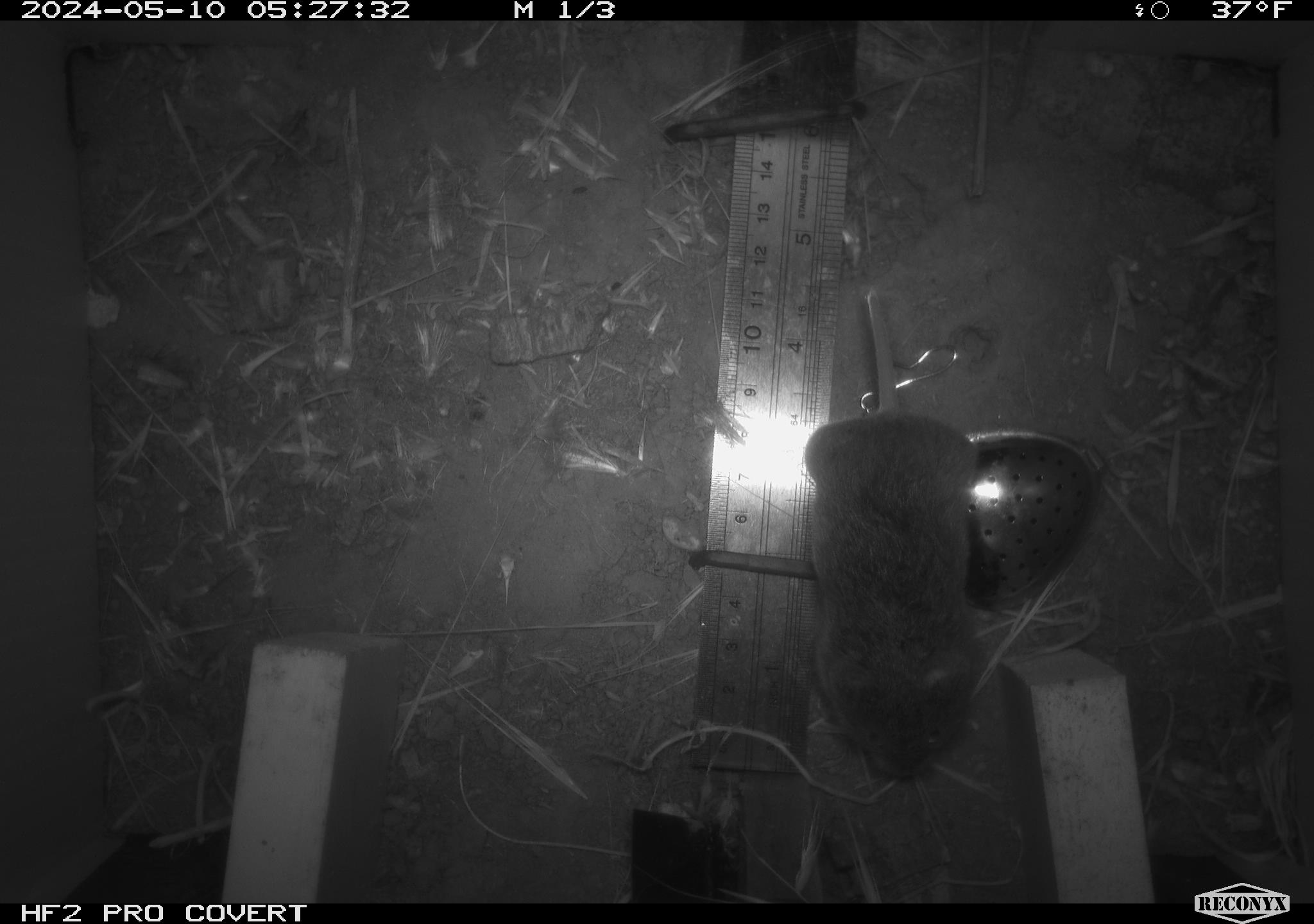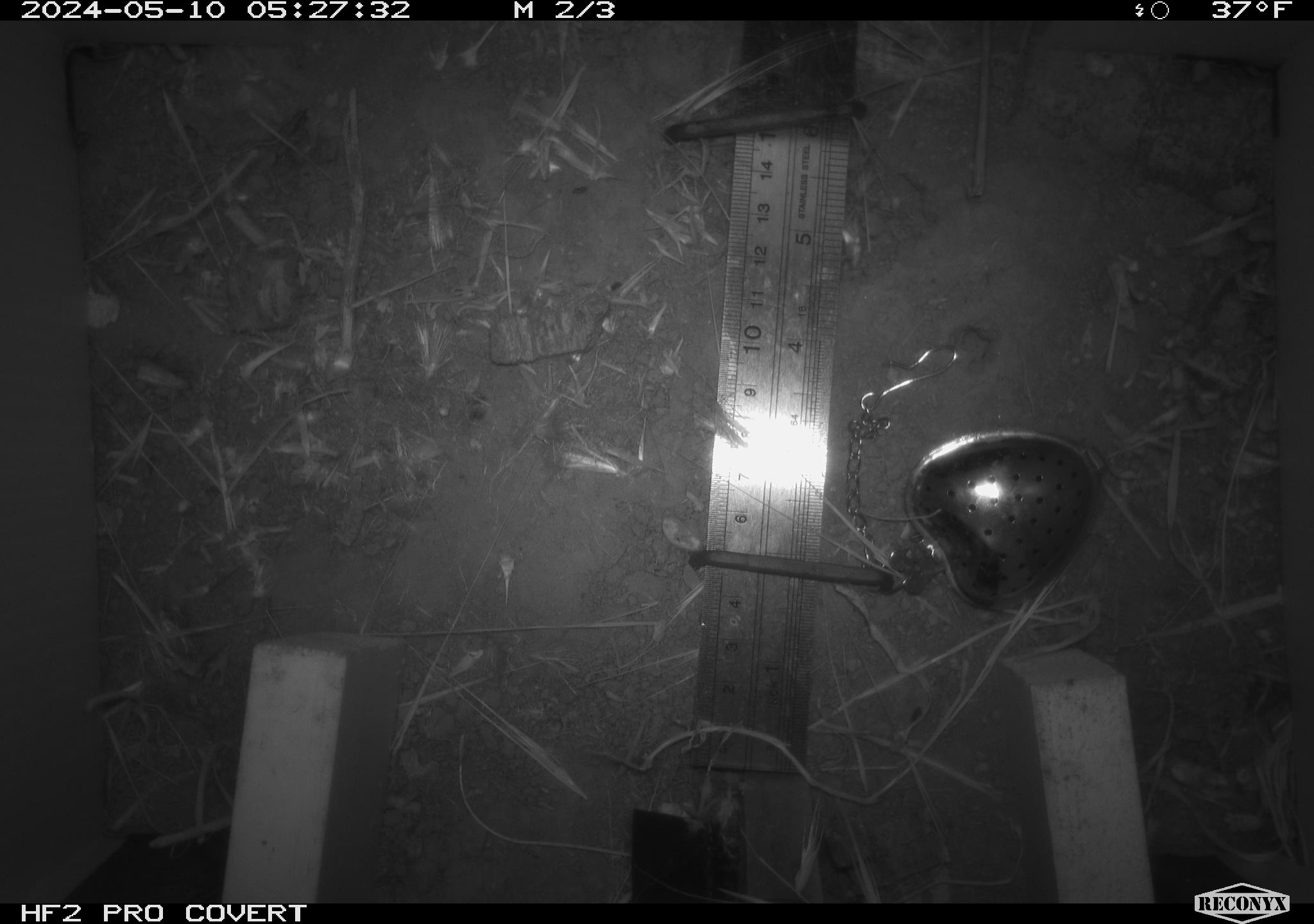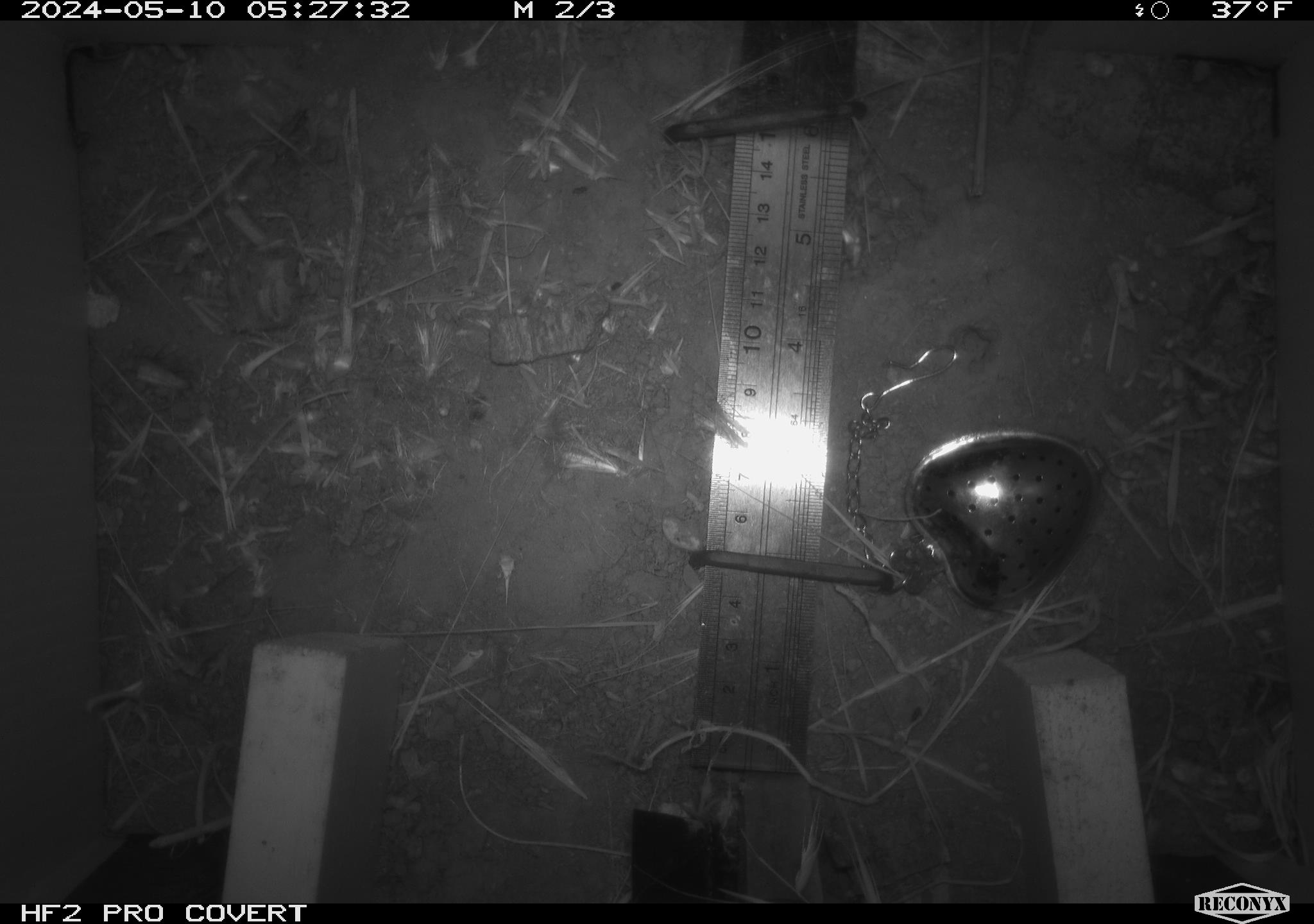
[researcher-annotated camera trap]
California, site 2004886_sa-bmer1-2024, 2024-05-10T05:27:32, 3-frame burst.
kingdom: Animalia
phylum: Chordata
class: Mammalia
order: Rodentia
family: Cricetidae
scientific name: Arvicolinae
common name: voles, lemmings, and muskrats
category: arvicolinae subfamily